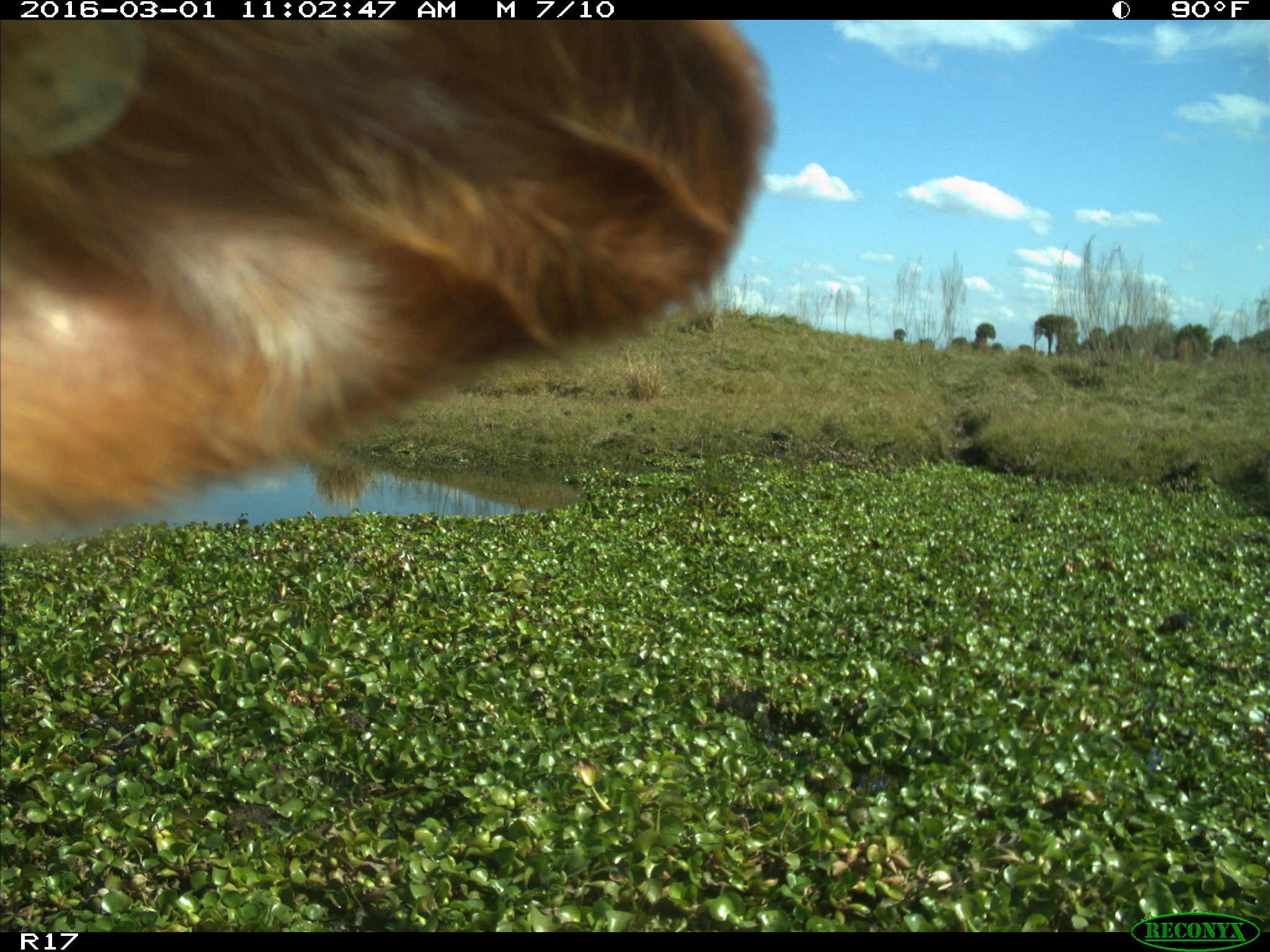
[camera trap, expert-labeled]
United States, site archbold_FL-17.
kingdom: Animalia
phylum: Chordata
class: Mammalia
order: Artiodactyla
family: Bovidae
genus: Bos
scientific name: Bos taurus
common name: domestic cow